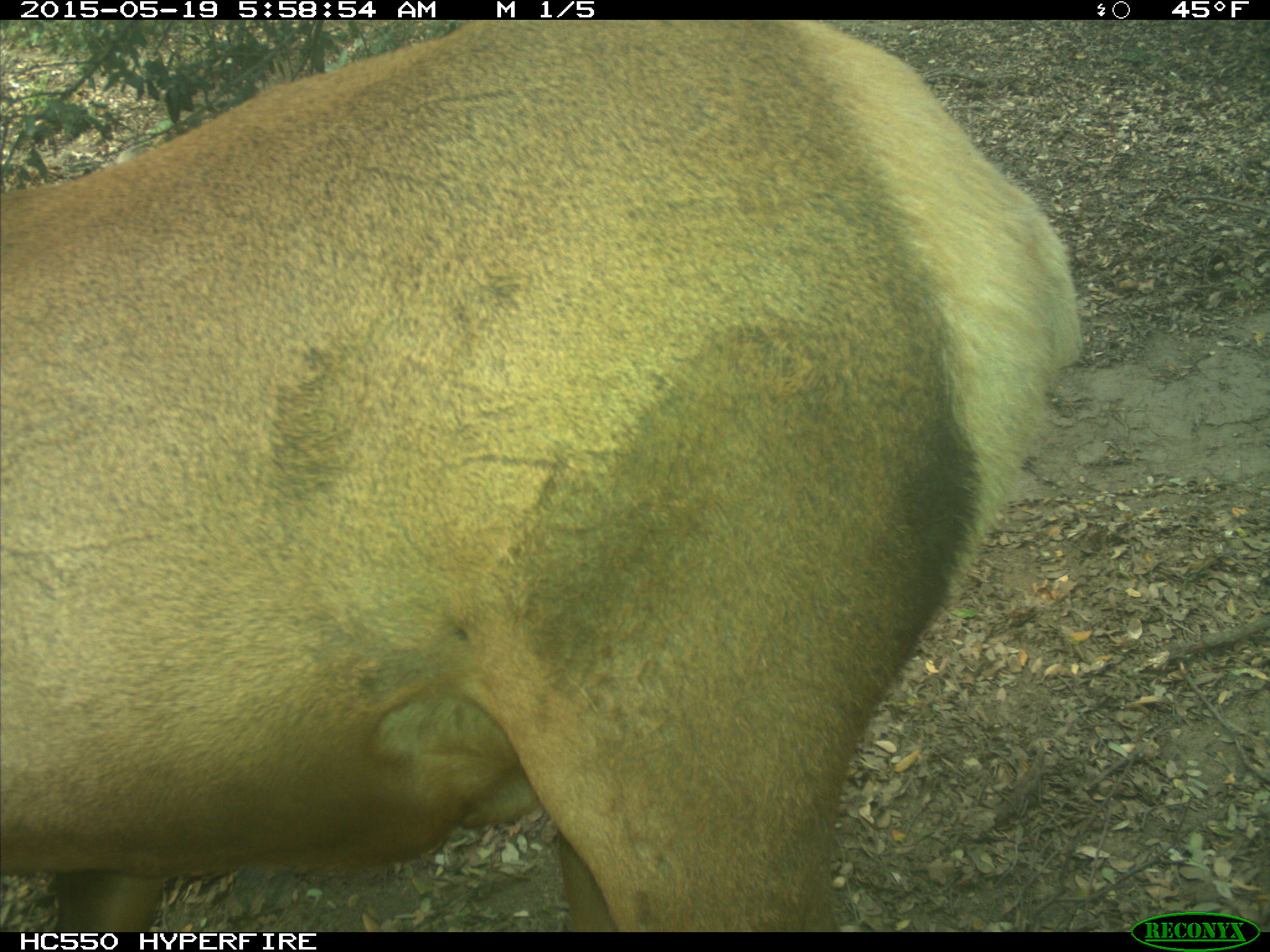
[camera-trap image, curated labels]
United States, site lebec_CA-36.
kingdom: Animalia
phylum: Chordata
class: Mammalia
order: Artiodactyla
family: Cervidae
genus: Cervus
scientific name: Cervus canadensis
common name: elk